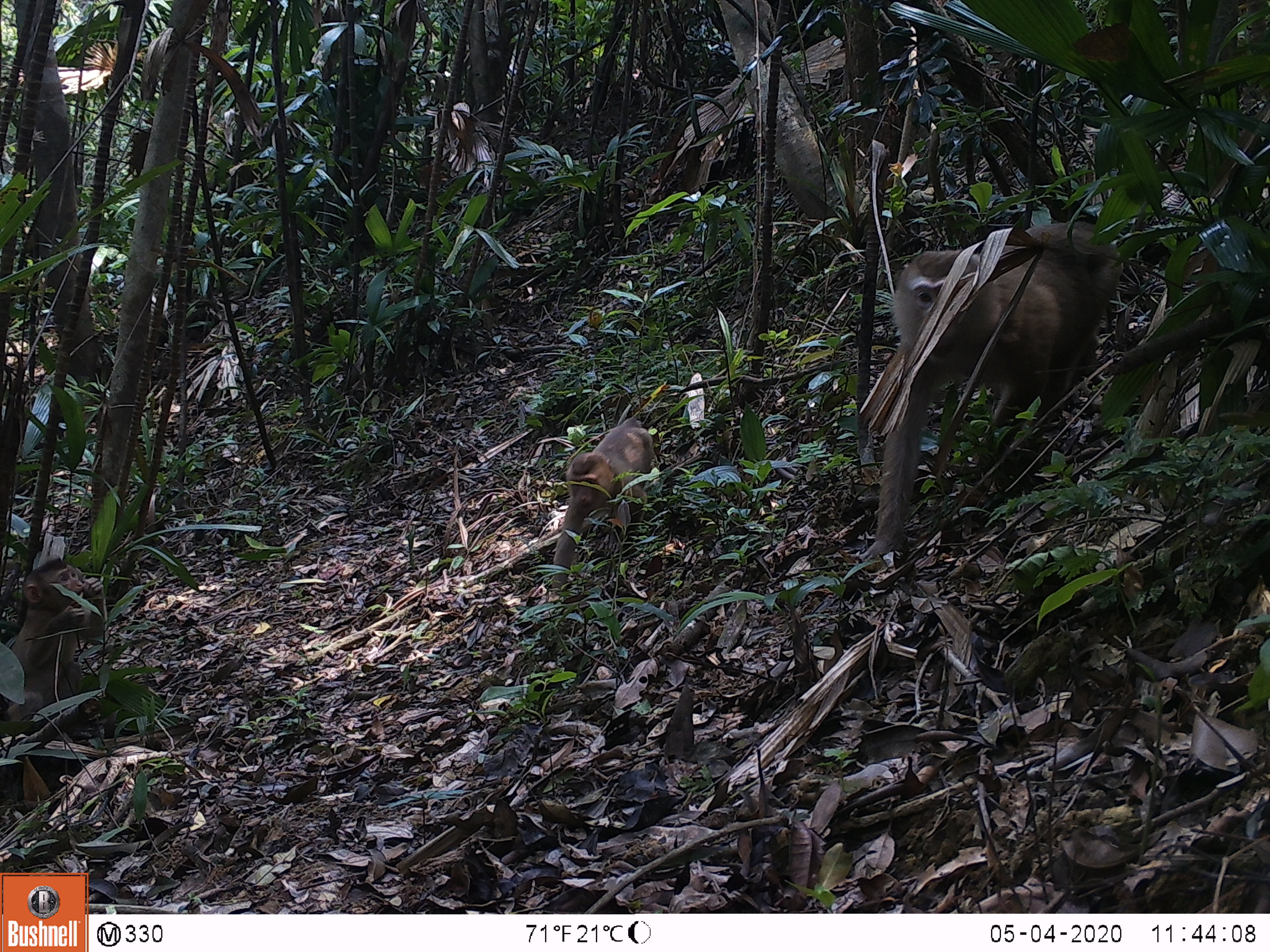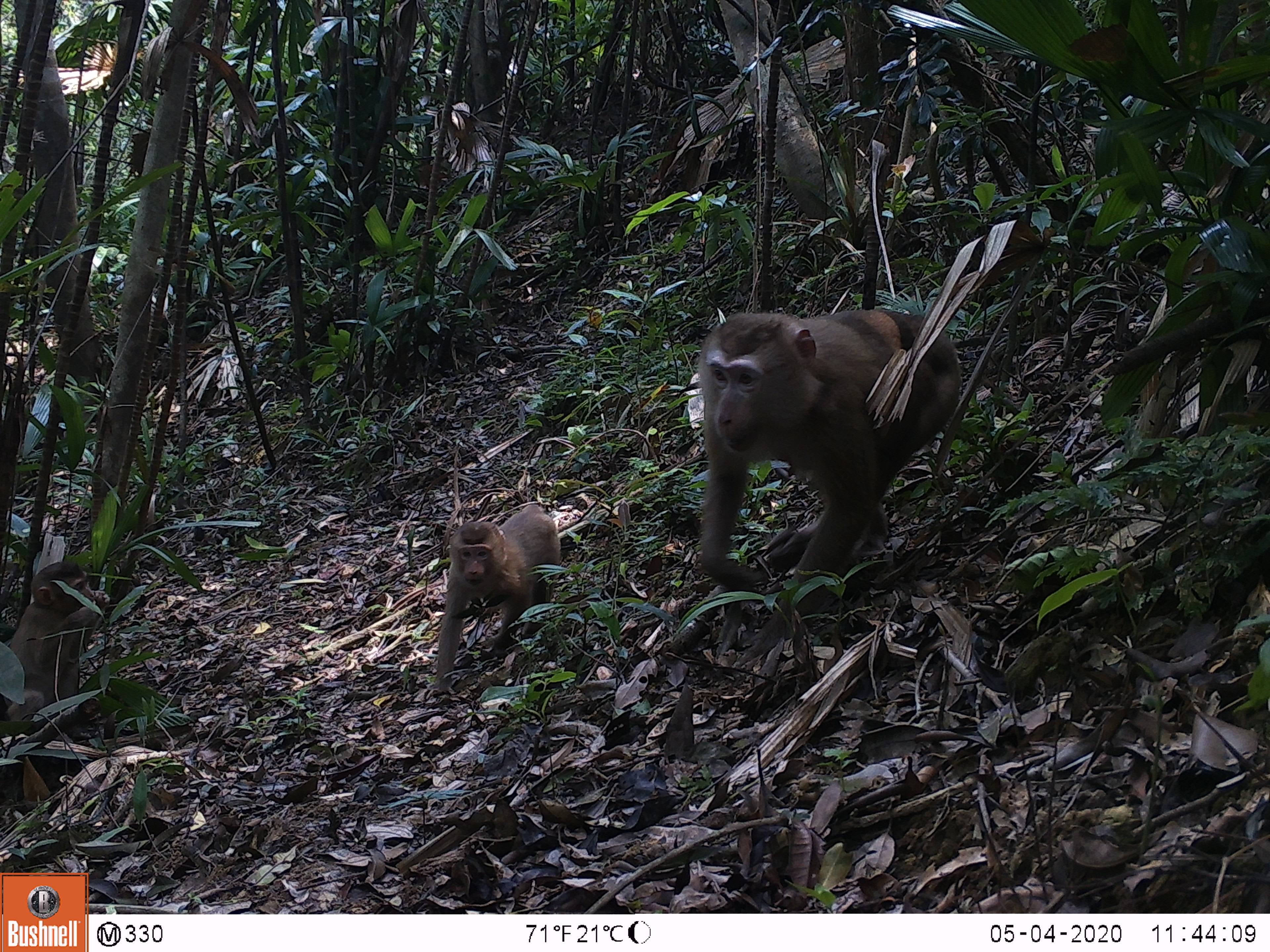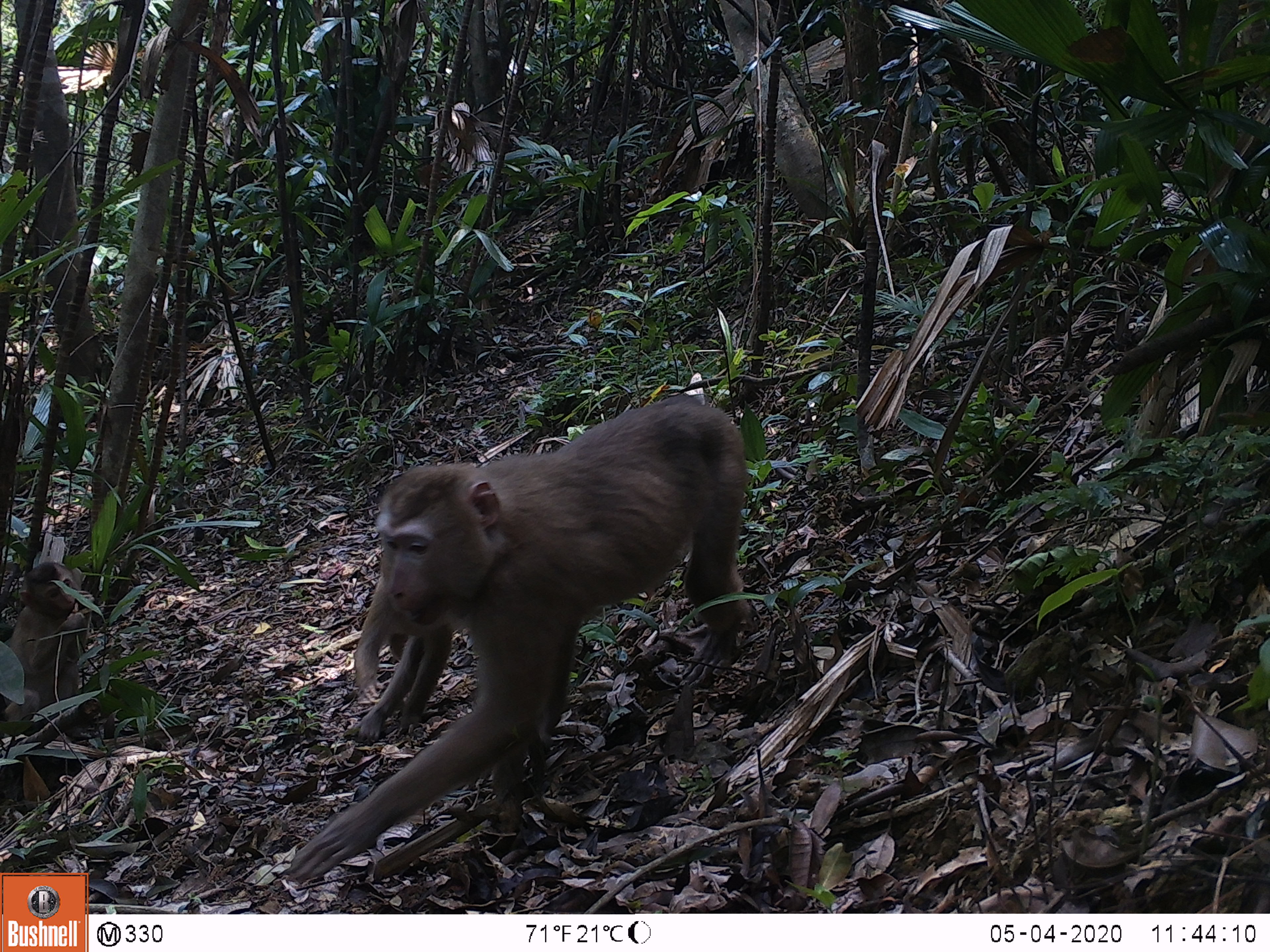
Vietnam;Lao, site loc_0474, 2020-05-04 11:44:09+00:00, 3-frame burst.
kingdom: Animalia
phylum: Chordata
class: Mammalia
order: Primates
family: Cercopithecidae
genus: Macaca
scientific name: Macaca nemestrina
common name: pig-tailed macaque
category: pig tailed macaque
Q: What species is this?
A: Pig tailed macaque (pig-tailed macaque) (Macaca nemestrina).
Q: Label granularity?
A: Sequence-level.